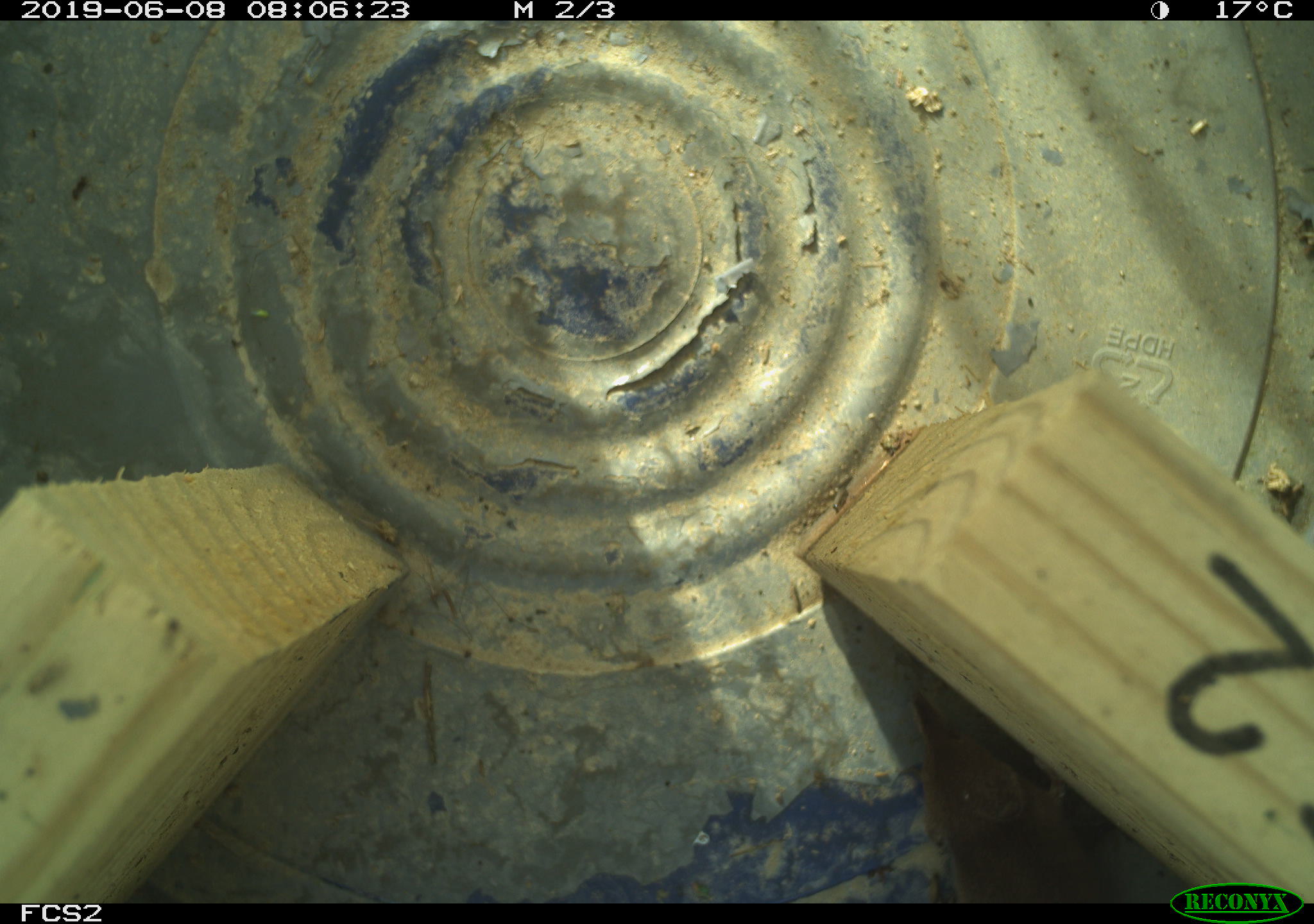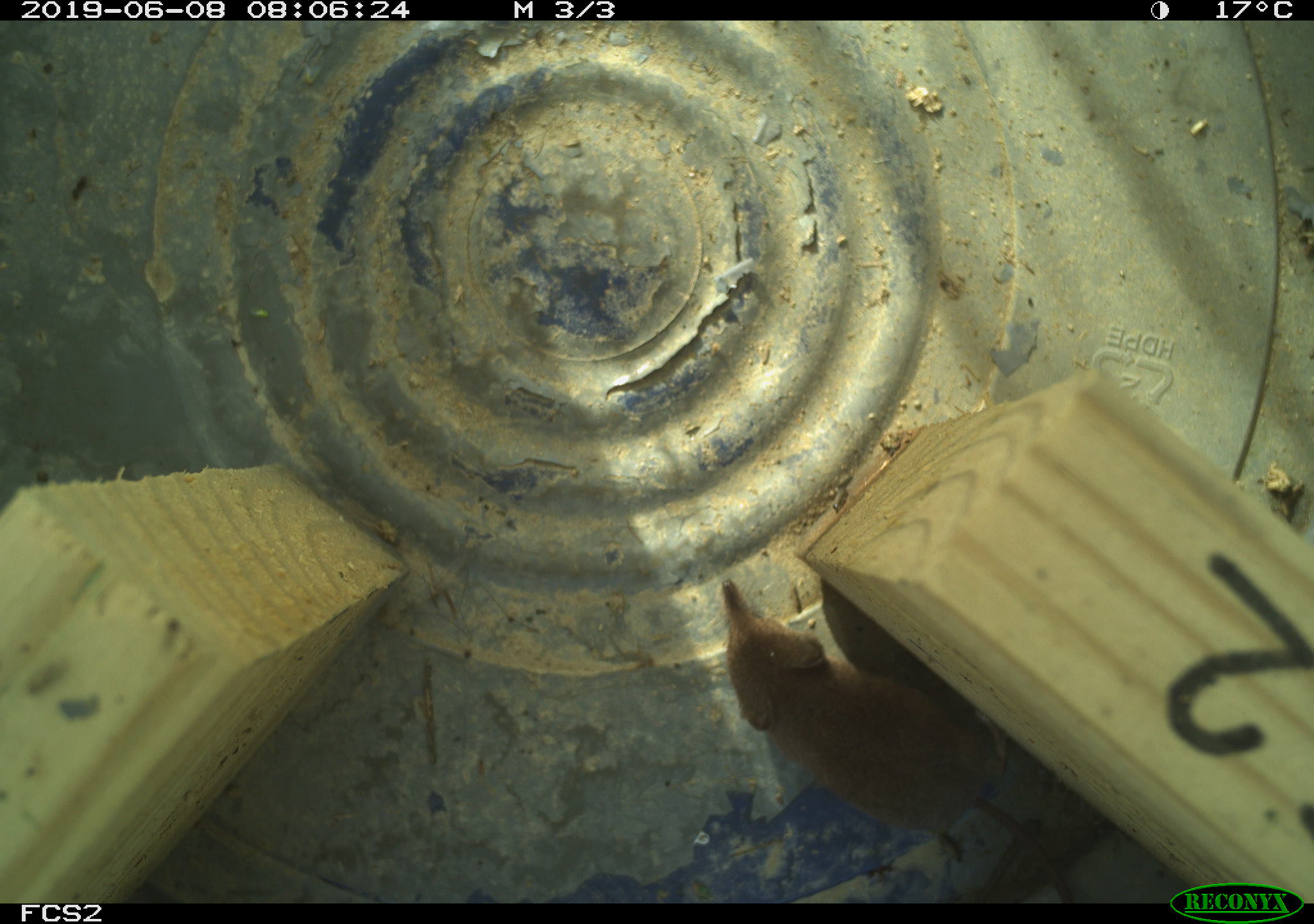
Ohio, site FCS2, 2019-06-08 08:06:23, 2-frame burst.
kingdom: Animalia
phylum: Chordata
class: Mammalia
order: Eulipotyphla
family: Soricidae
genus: Sorex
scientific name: Sorex cinereus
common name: masked shrew